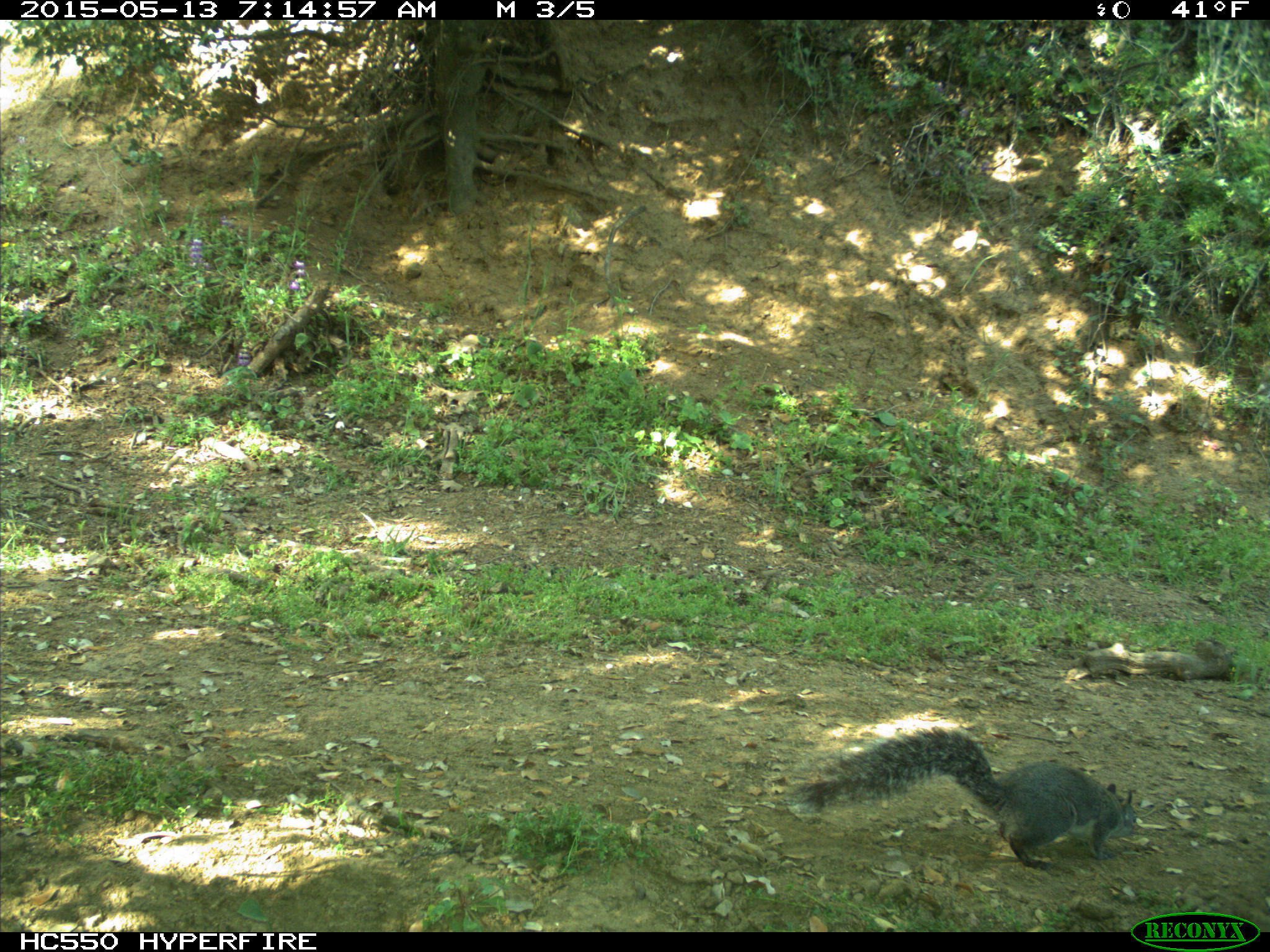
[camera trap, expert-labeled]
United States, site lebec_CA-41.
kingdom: Animalia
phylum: Chordata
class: Mammalia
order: Rodentia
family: Sciuridae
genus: Sciurus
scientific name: Sciurus carolinensis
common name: eastern gray squirrel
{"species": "Sciurus carolinensis (eastern gray squirrel)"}